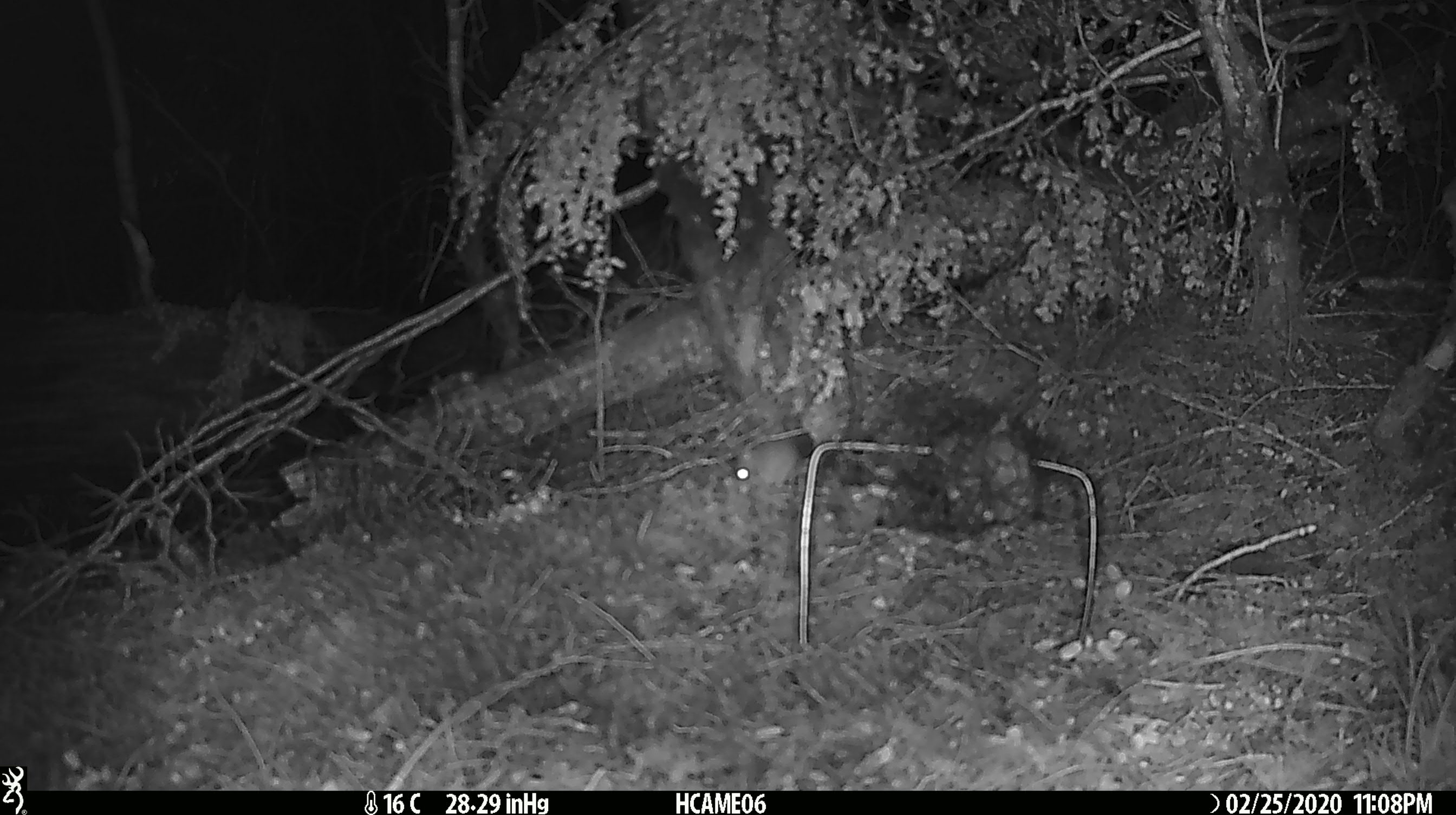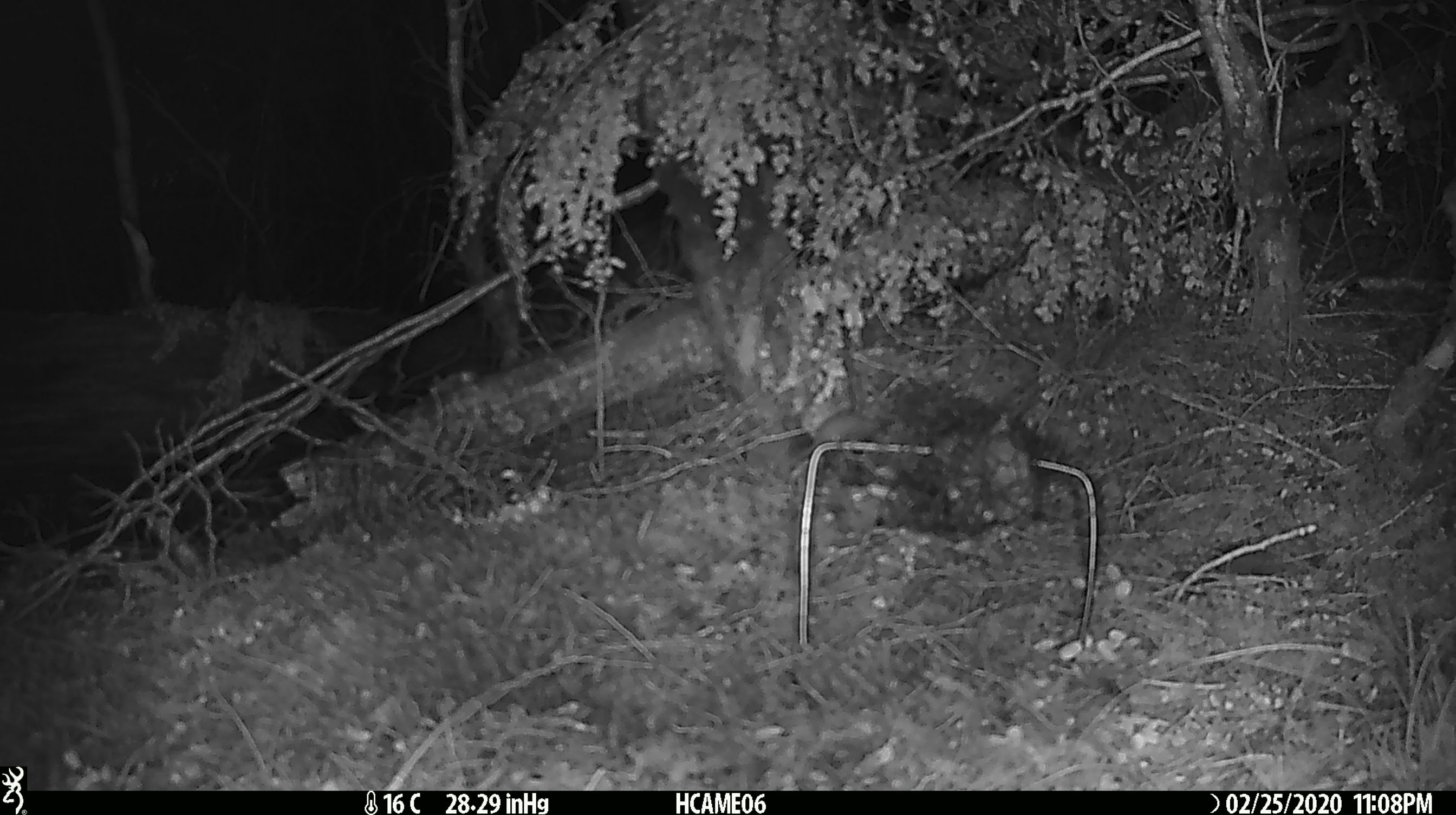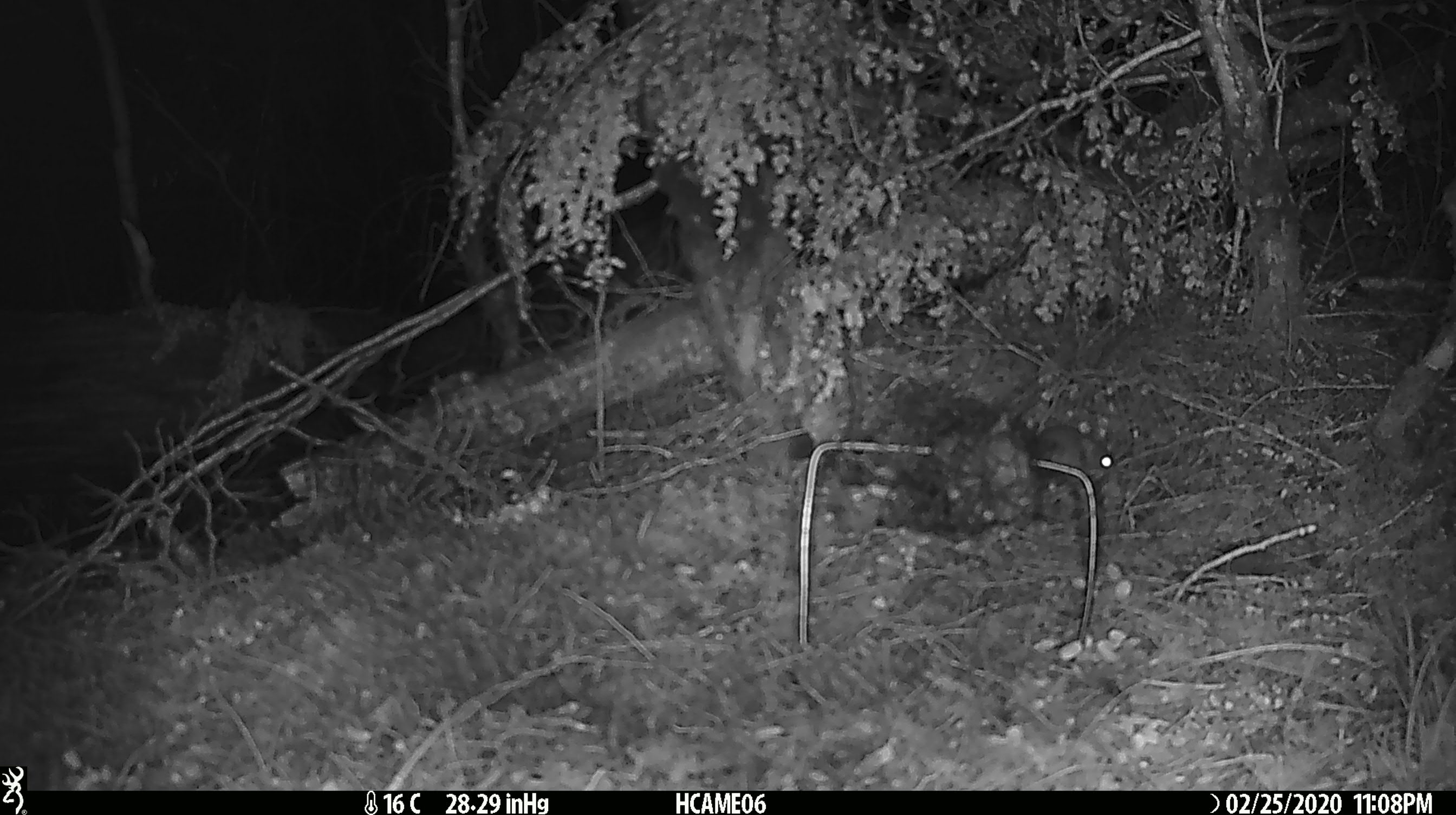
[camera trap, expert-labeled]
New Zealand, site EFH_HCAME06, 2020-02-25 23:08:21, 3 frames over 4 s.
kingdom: Animalia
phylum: Chordata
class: Mammalia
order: Rodentia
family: Muridae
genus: Mus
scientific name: Mus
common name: mouse